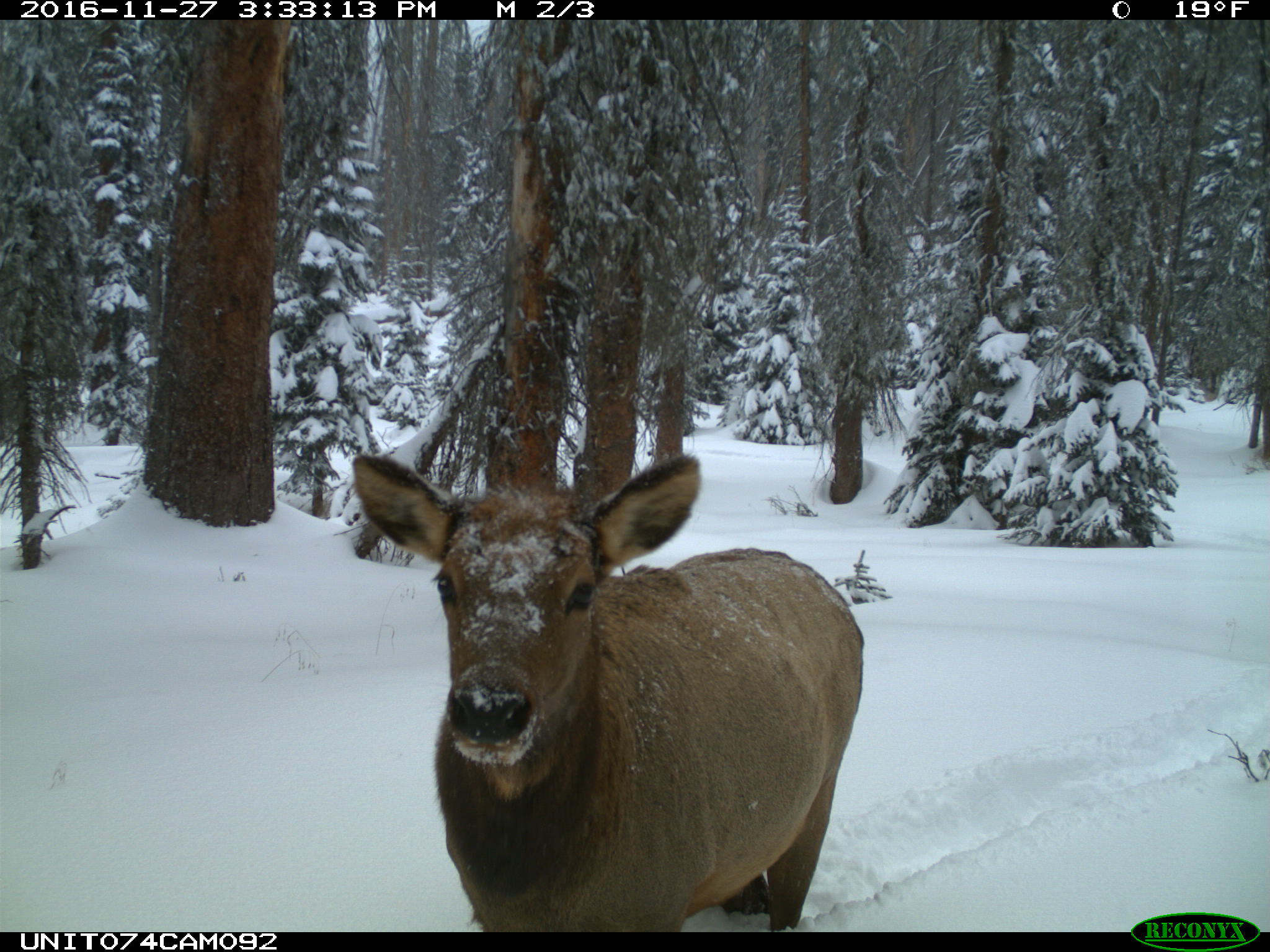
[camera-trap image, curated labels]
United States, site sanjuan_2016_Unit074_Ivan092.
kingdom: Animalia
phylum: Chordata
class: Mammalia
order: Artiodactyla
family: Cervidae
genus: Cervus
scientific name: Cervus elaphus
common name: red deer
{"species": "Cervus elaphus (red deer)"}